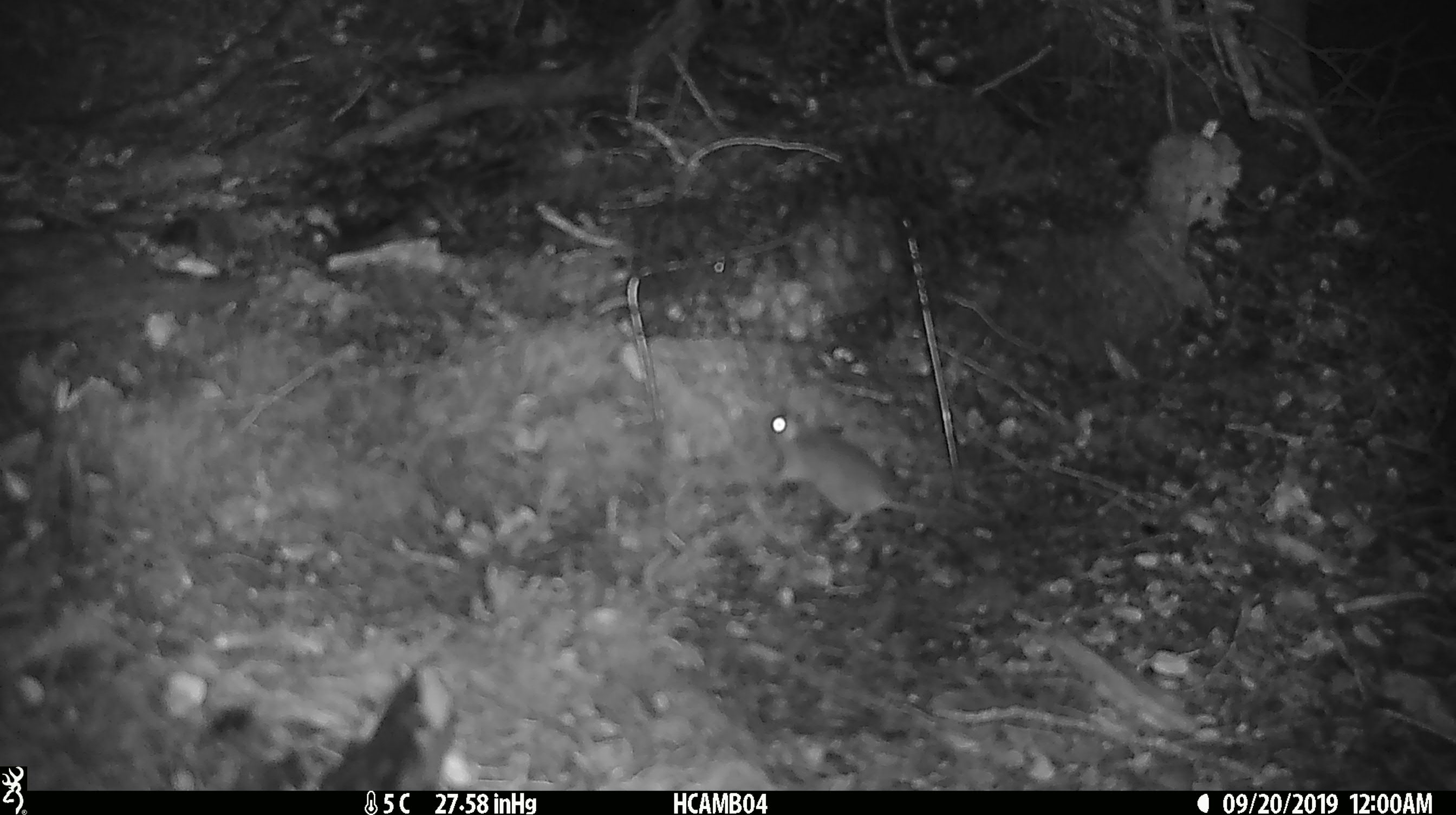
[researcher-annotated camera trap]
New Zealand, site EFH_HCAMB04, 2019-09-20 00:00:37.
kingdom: Animalia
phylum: Chordata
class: Mammalia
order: Rodentia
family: Muridae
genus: Mus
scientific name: Mus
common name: mouse